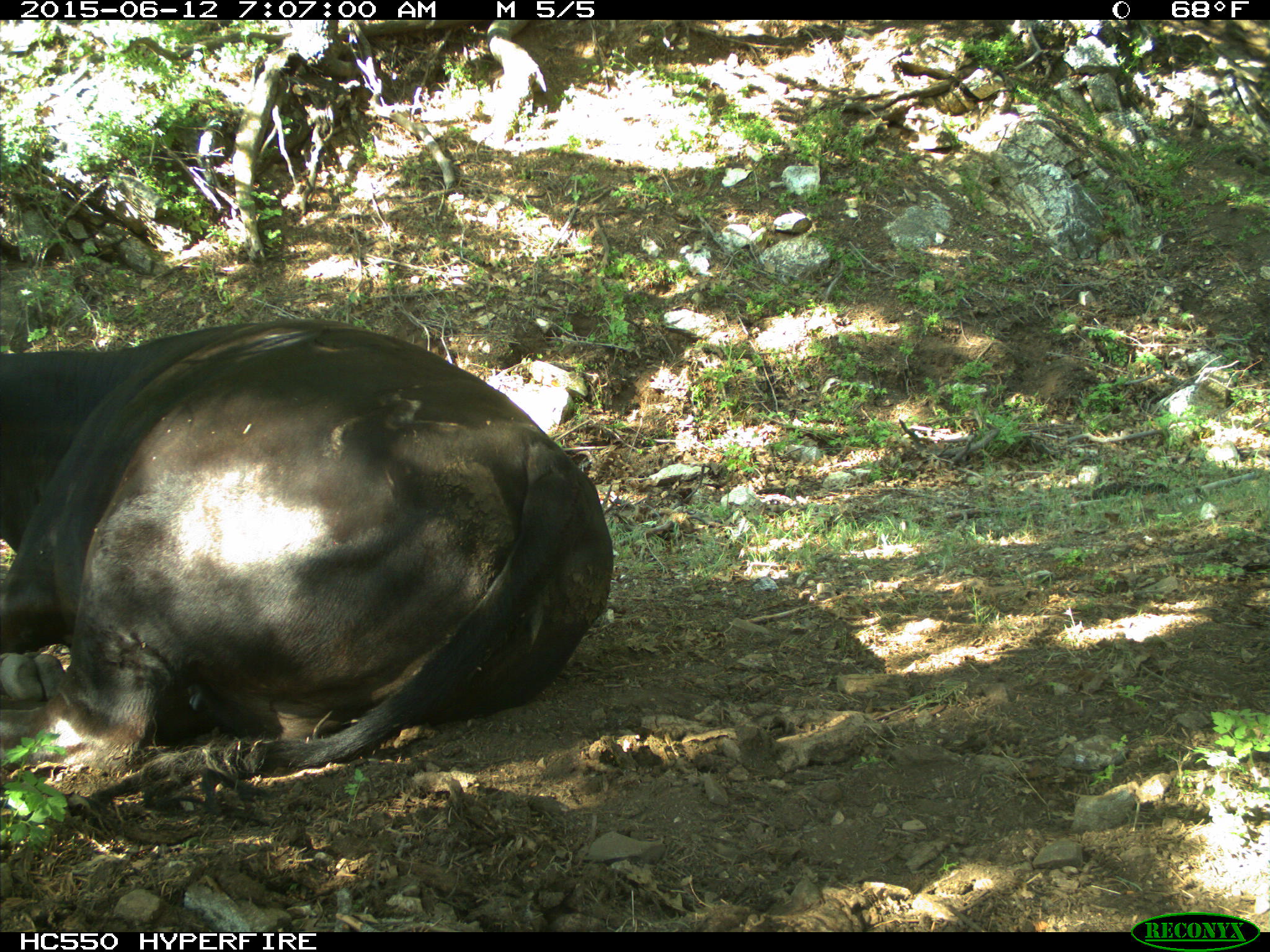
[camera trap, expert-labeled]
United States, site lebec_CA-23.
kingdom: Animalia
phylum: Chordata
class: Mammalia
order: Artiodactyla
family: Bovidae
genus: Bos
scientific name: Bos taurus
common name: domestic cow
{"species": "Bos taurus (domestic cow)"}